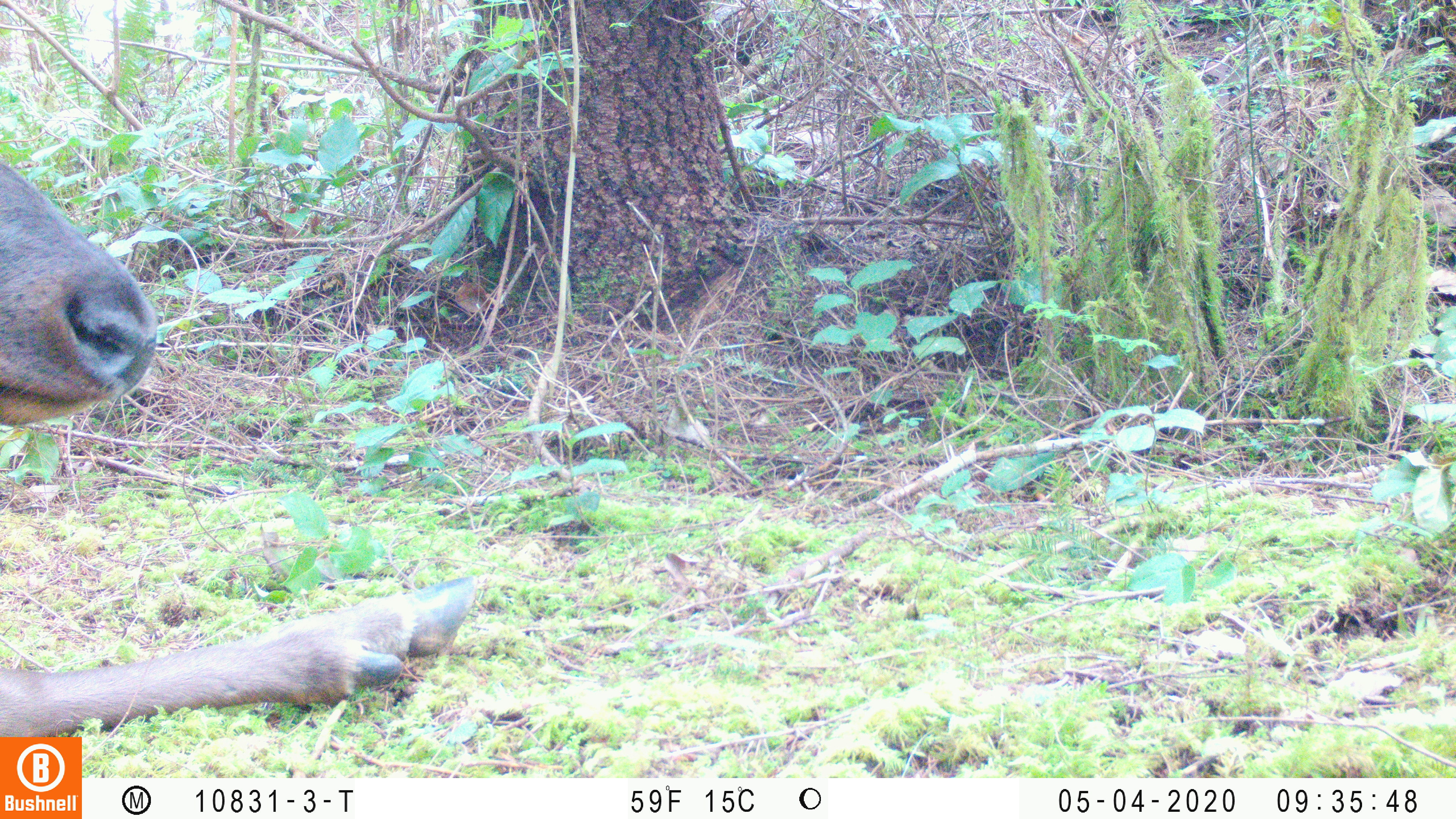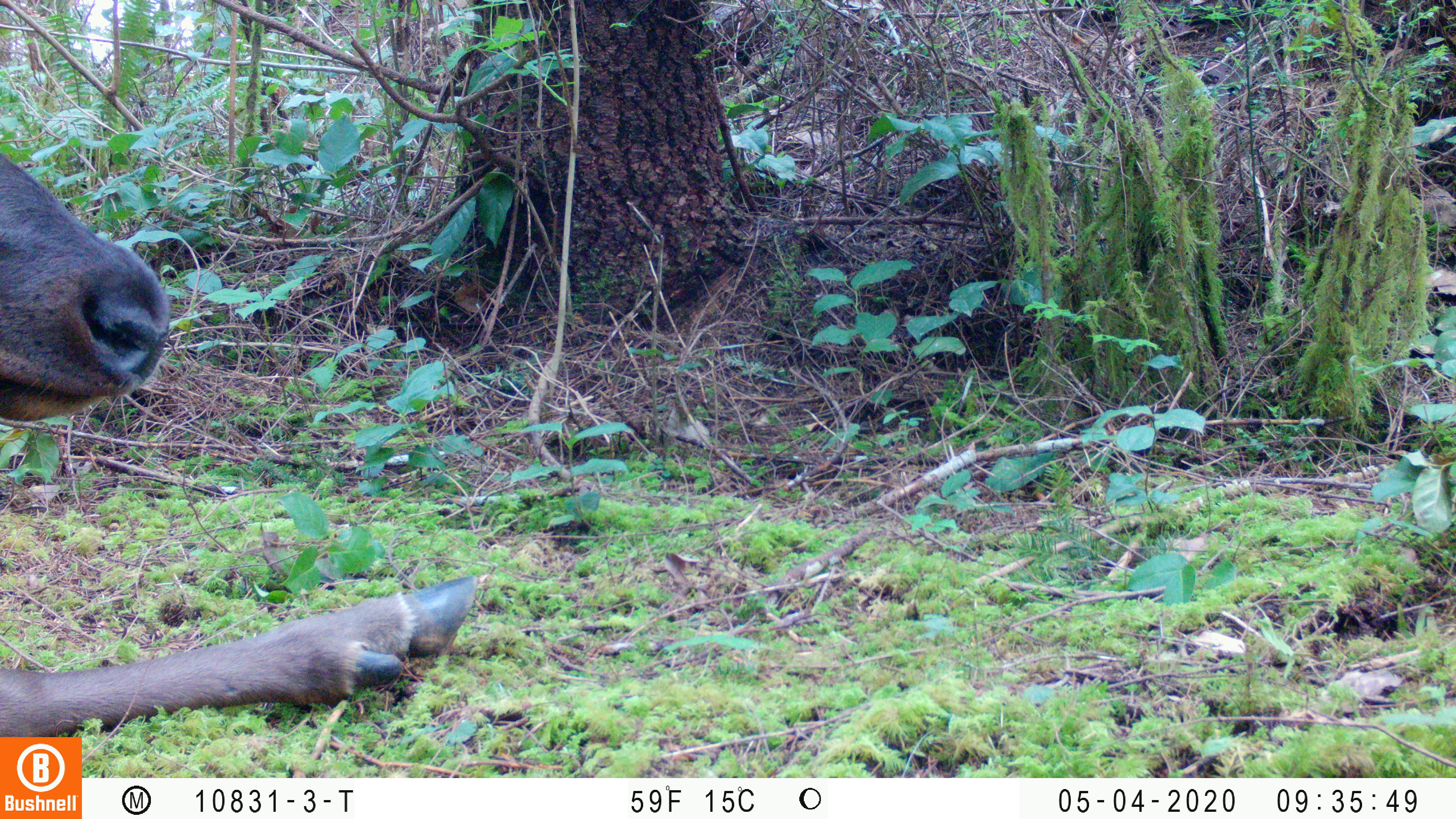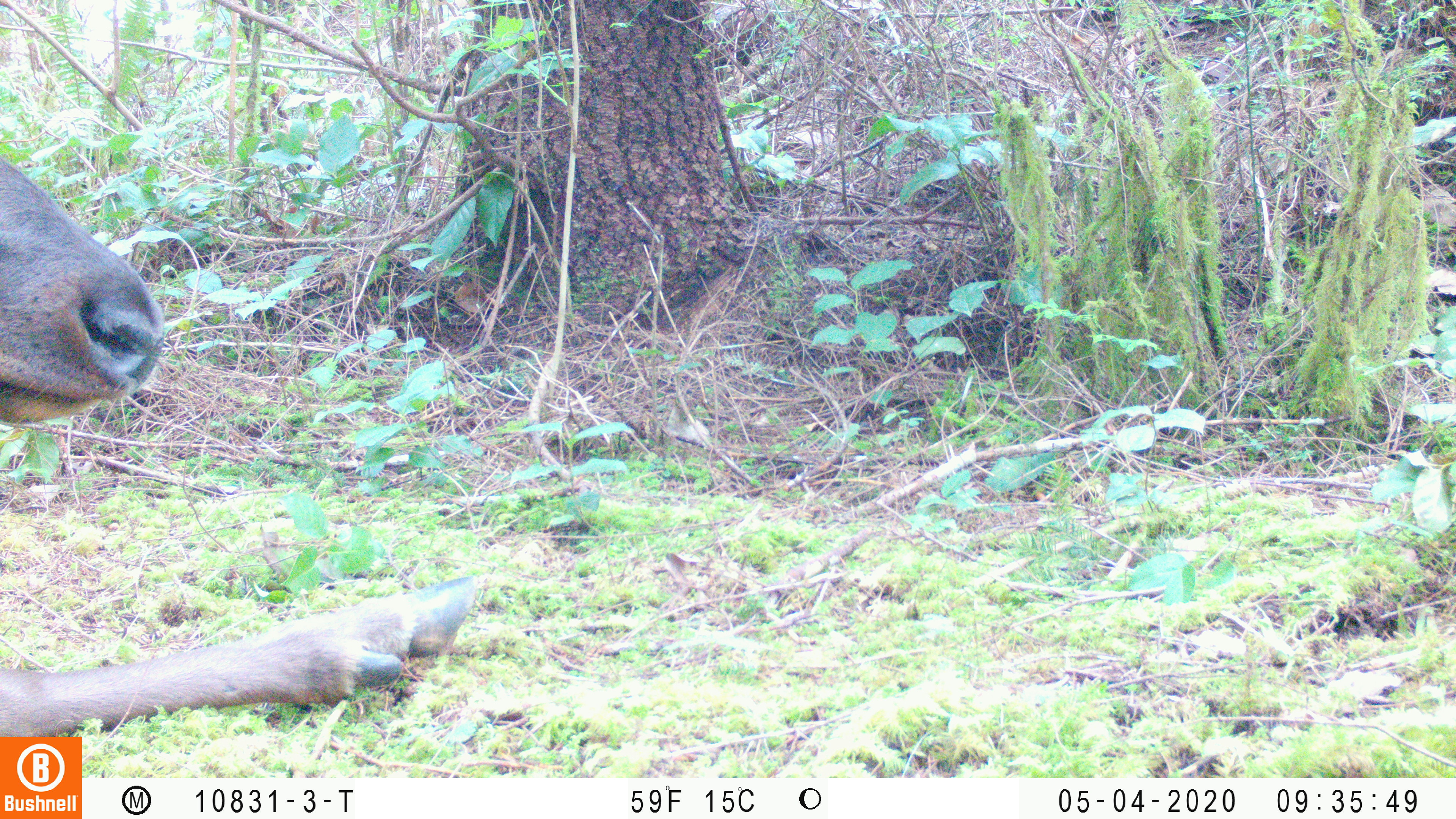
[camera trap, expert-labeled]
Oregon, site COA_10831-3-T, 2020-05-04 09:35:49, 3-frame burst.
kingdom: Animalia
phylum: Chordata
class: Mammalia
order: Artiodactyla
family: Cervidae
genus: Cervus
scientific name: Cervus canadensis roosevelti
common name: roosevelt elk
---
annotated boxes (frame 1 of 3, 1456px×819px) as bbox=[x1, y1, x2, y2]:
roosevelt elk: bbox=[0, 160, 482, 730]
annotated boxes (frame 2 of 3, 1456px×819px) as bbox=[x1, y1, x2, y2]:
roosevelt elk: bbox=[0, 154, 484, 729]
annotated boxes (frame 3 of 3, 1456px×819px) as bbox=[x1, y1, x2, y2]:
roosevelt elk: bbox=[0, 152, 482, 729]